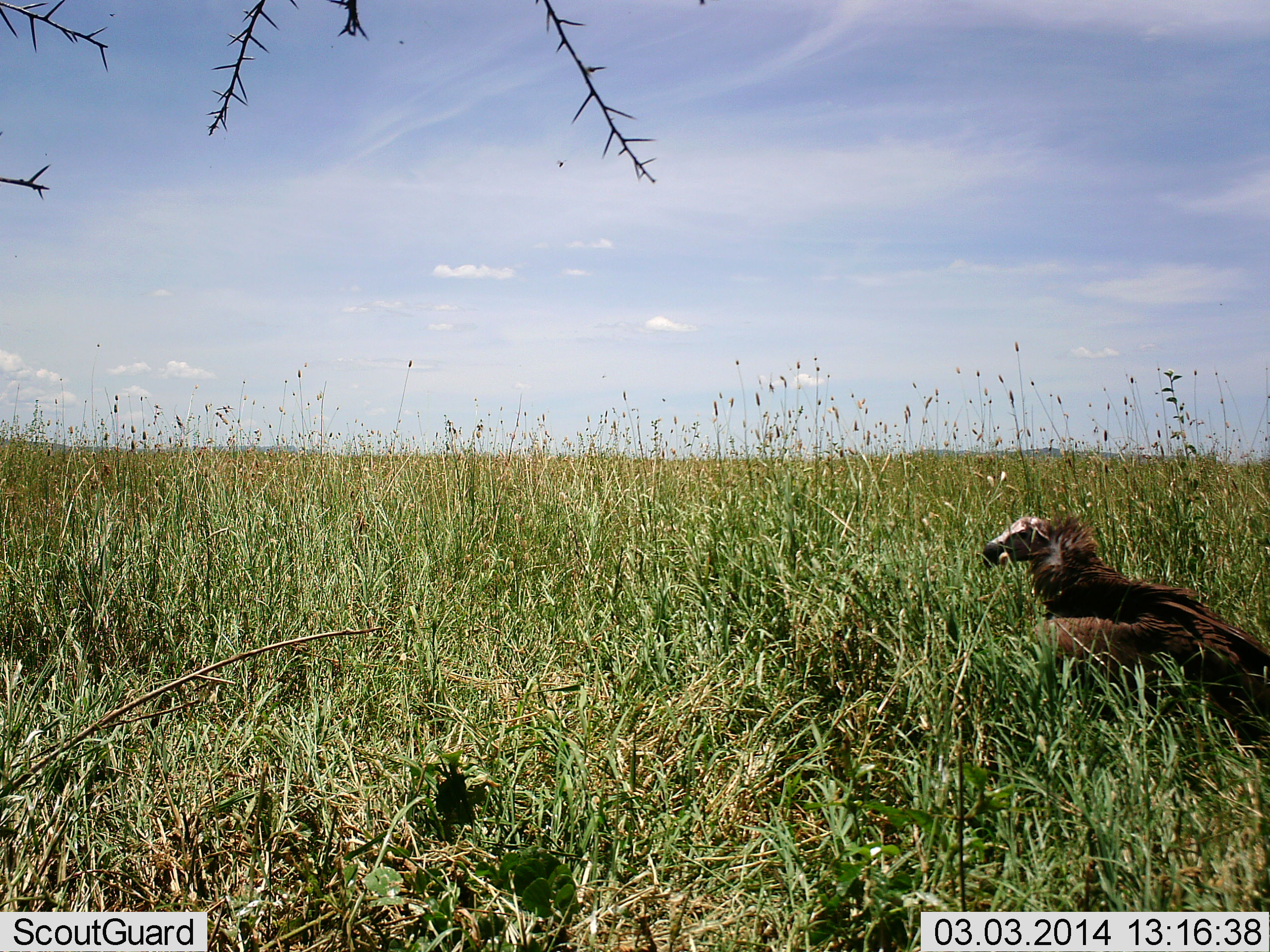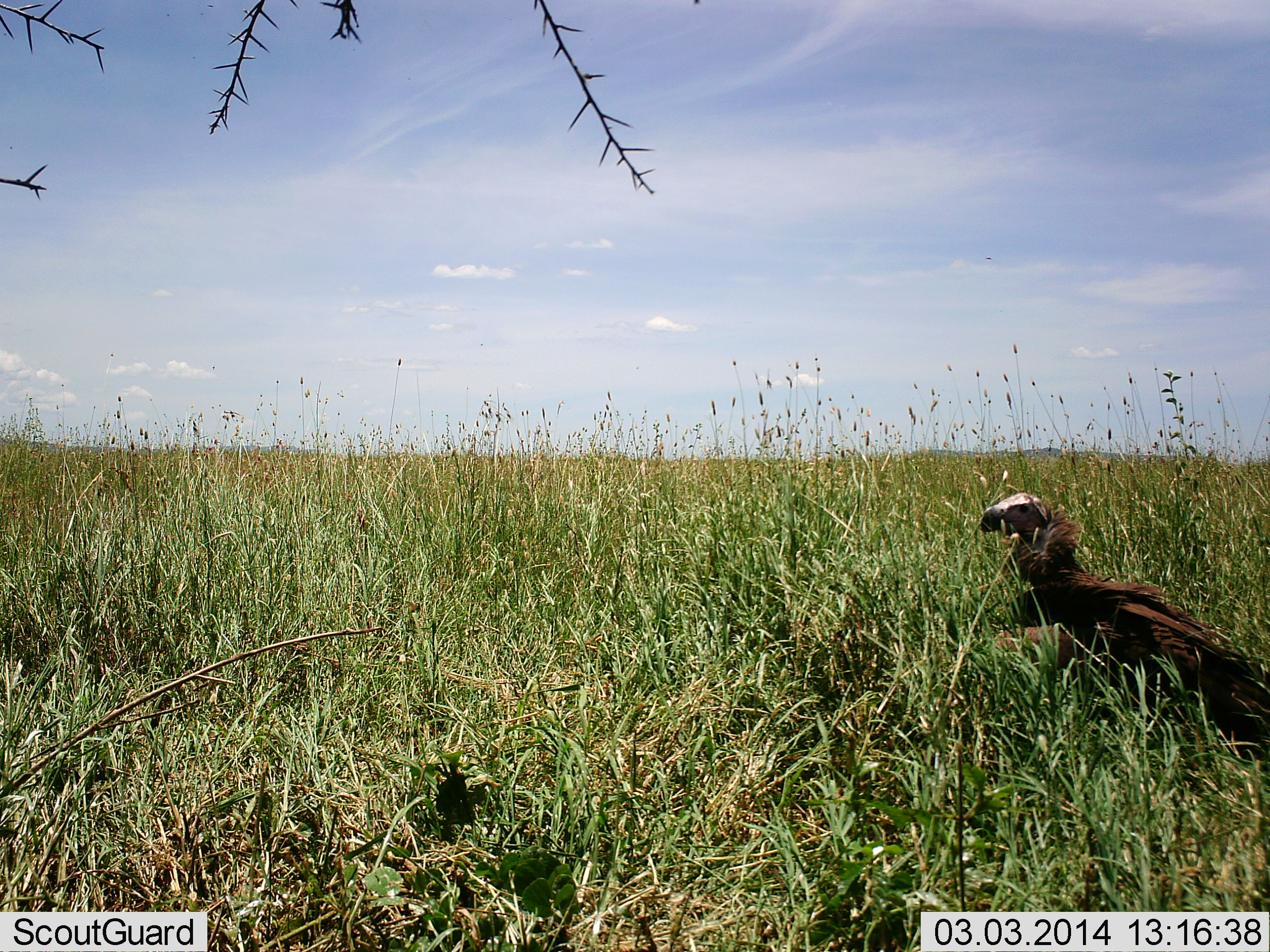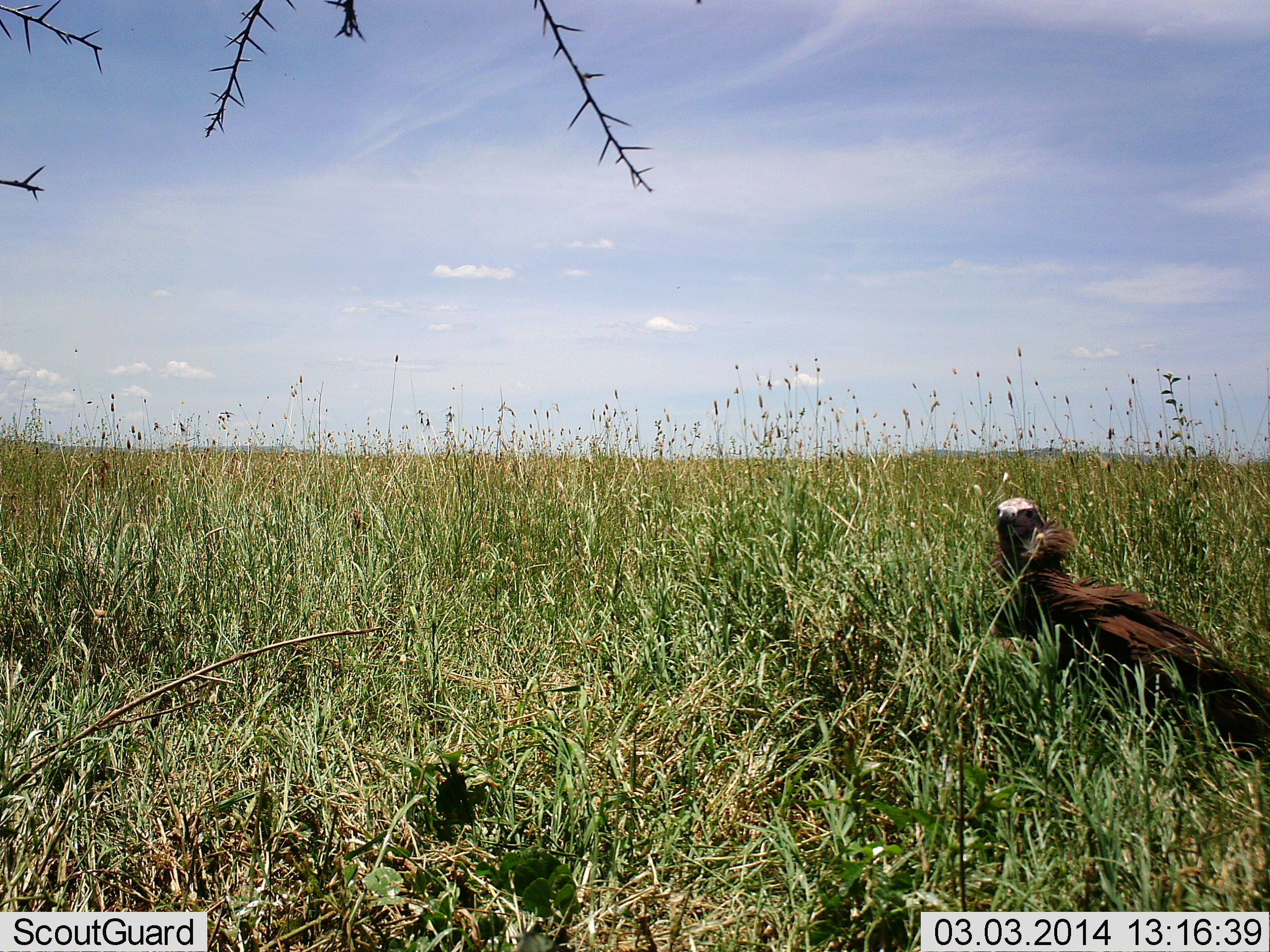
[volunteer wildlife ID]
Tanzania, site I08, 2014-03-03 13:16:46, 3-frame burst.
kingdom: Animalia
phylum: Chordata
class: Aves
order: Accipitriformes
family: Accipitridae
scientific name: Accipitridae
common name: vulture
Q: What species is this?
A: Vulture (Accipitridae).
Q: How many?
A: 1.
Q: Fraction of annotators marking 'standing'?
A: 100%.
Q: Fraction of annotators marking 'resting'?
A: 0%.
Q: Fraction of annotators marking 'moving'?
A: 0%.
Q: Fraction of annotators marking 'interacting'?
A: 0%.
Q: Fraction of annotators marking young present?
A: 0%.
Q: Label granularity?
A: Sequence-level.